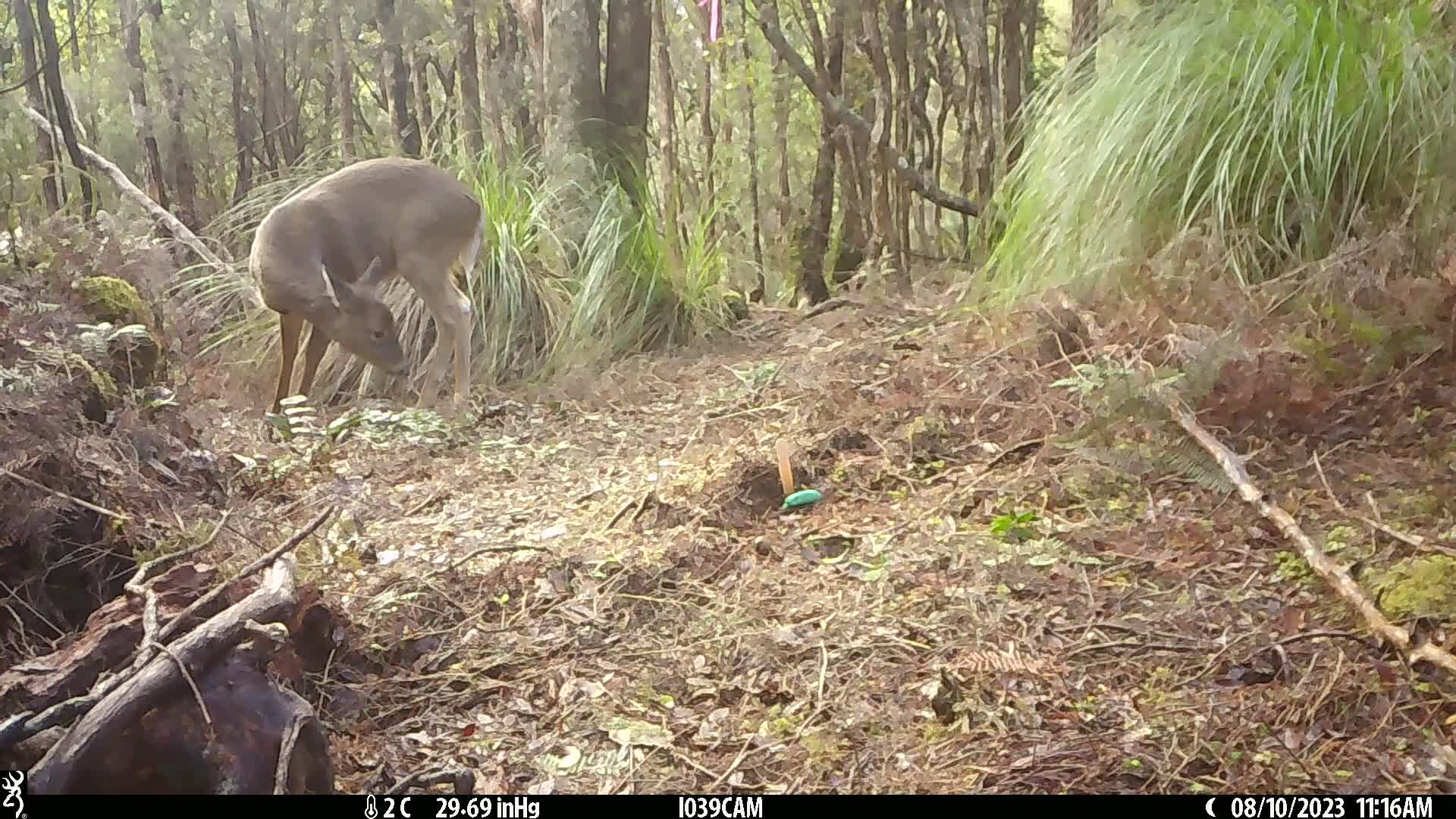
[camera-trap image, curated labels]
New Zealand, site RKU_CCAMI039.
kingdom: Animalia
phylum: Chordata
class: Mammalia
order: Artiodactyla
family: Cervidae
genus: Odocoileus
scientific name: Odocoileus virginianus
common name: white-tailed deer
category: white tailed deer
White tailed deer (white-tailed deer) (Odocoileus virginianus).